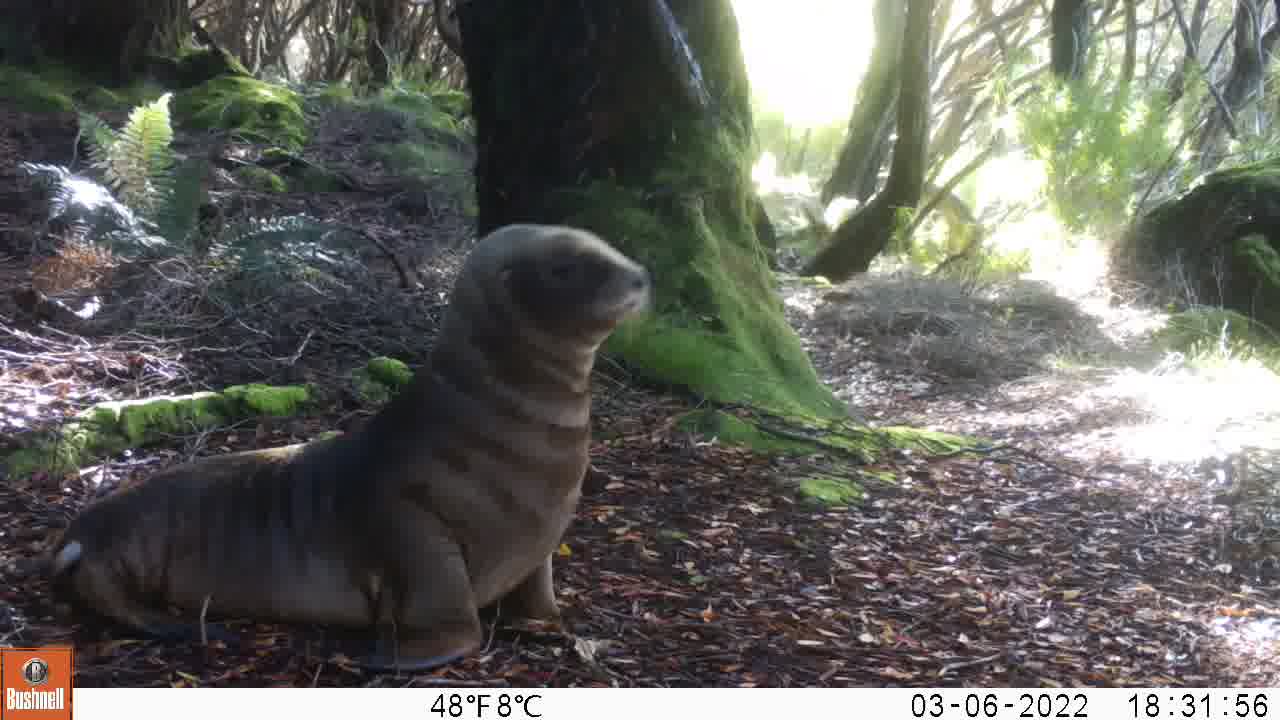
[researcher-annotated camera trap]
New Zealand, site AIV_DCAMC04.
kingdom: Animalia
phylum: Chordata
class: Mammalia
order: Carnivora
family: Otariidae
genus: Phocarctos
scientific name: Phocarctos hookeri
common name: new zealand sea lion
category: sealion